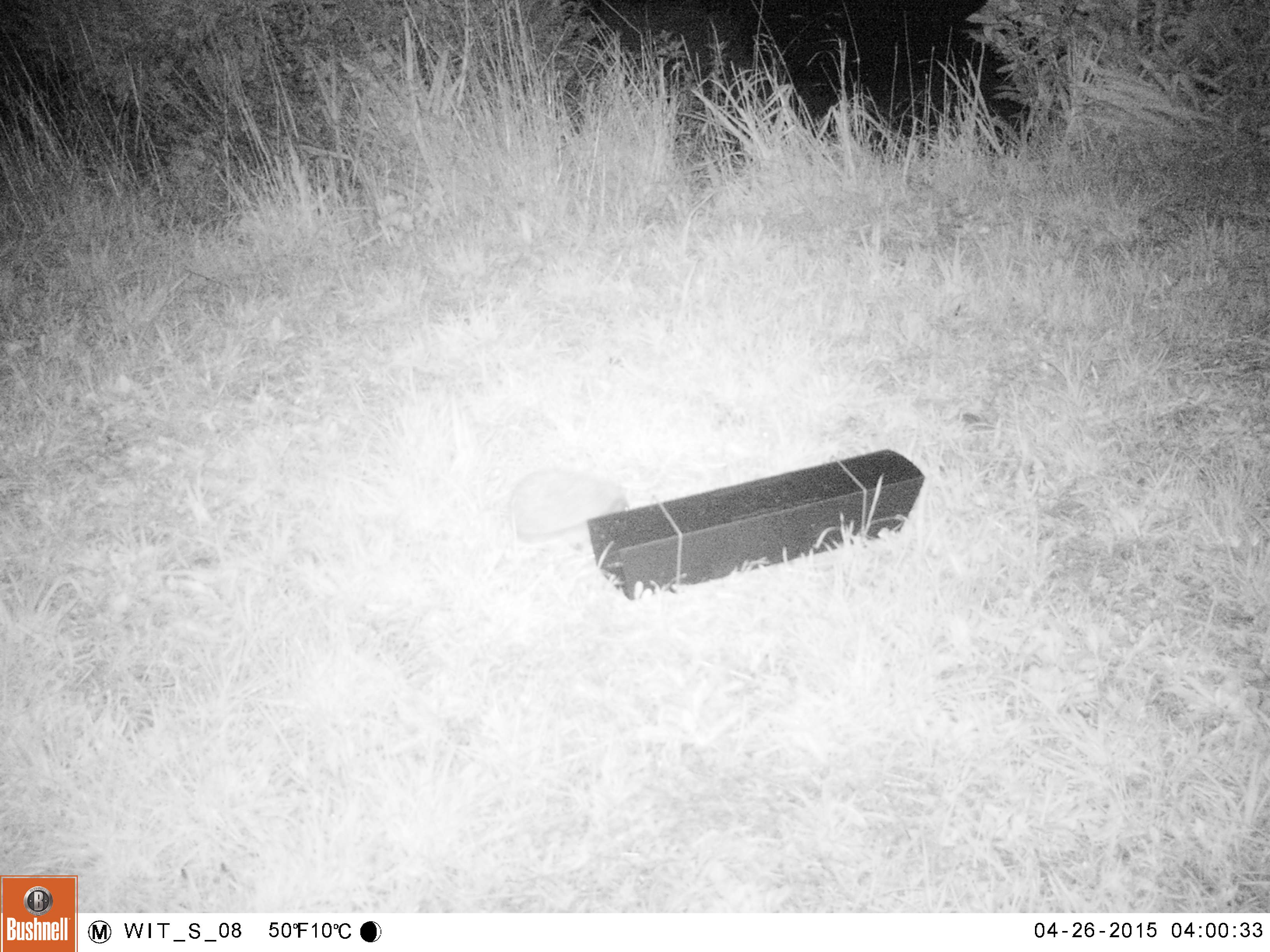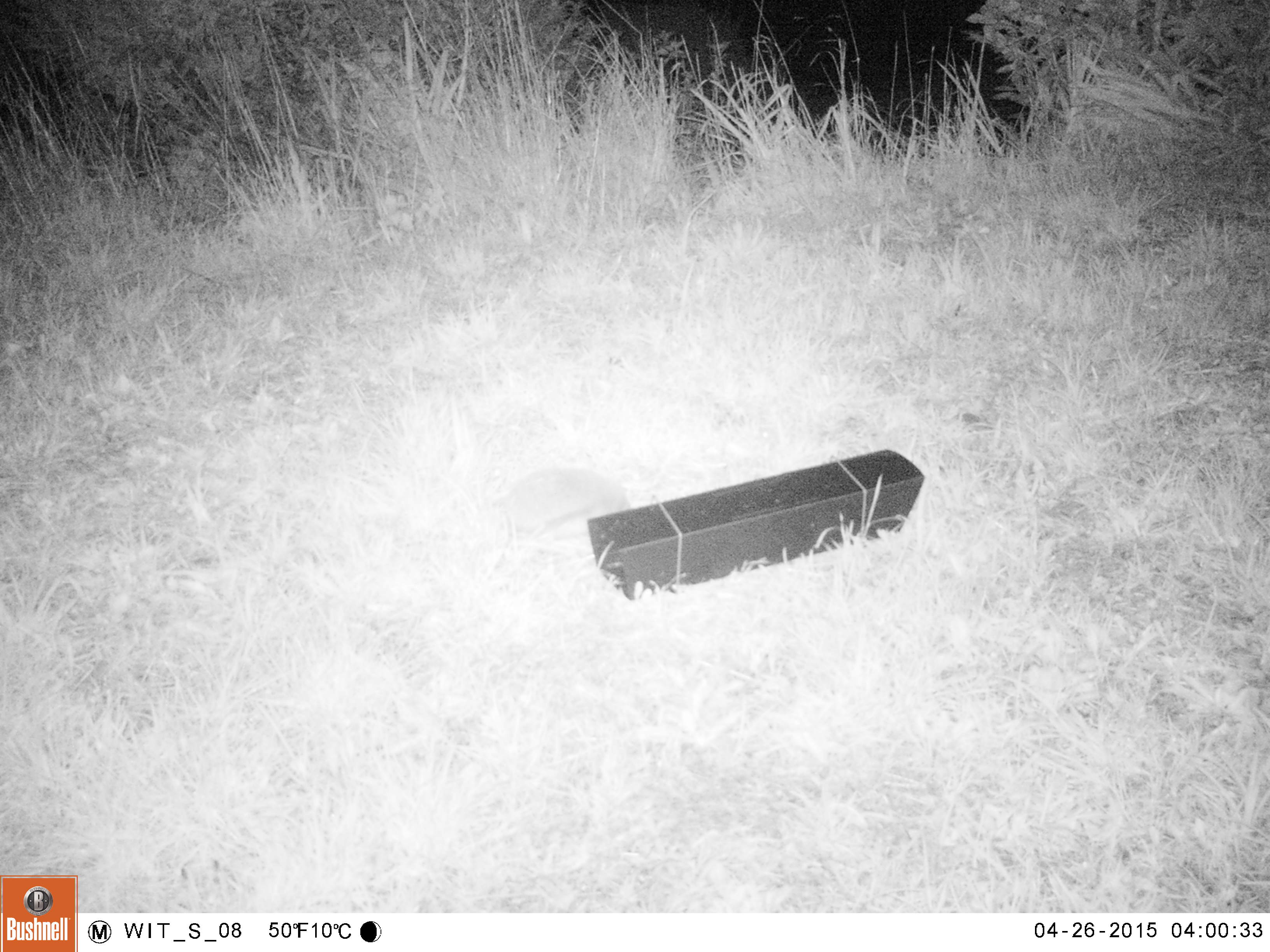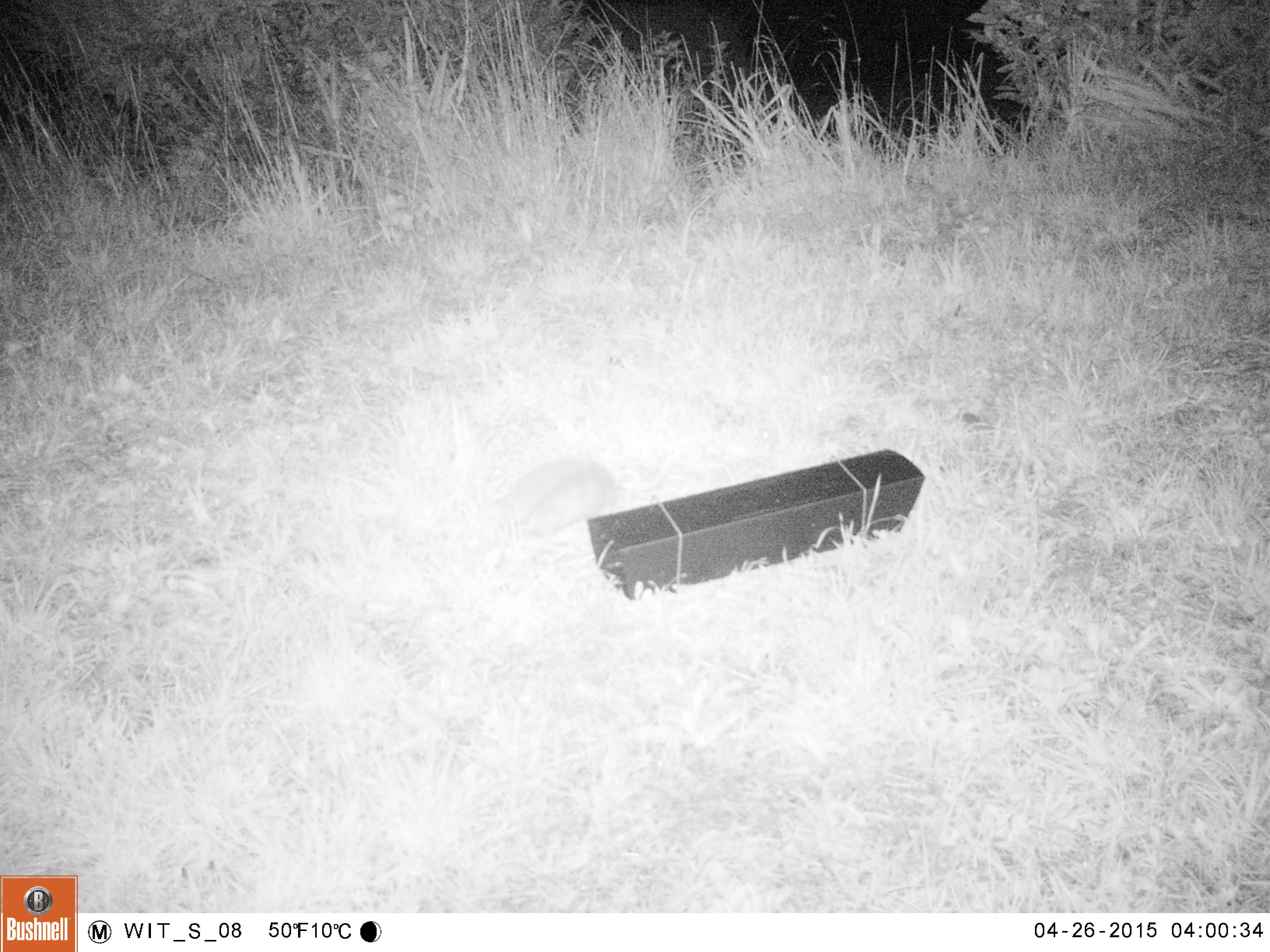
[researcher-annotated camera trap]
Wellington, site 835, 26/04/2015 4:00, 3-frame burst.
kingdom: Animalia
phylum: Chordata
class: Mammalia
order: Eulipotyphla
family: Erinaceidae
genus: Erinaceus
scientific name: Erinaceus europaeus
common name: hedgehog